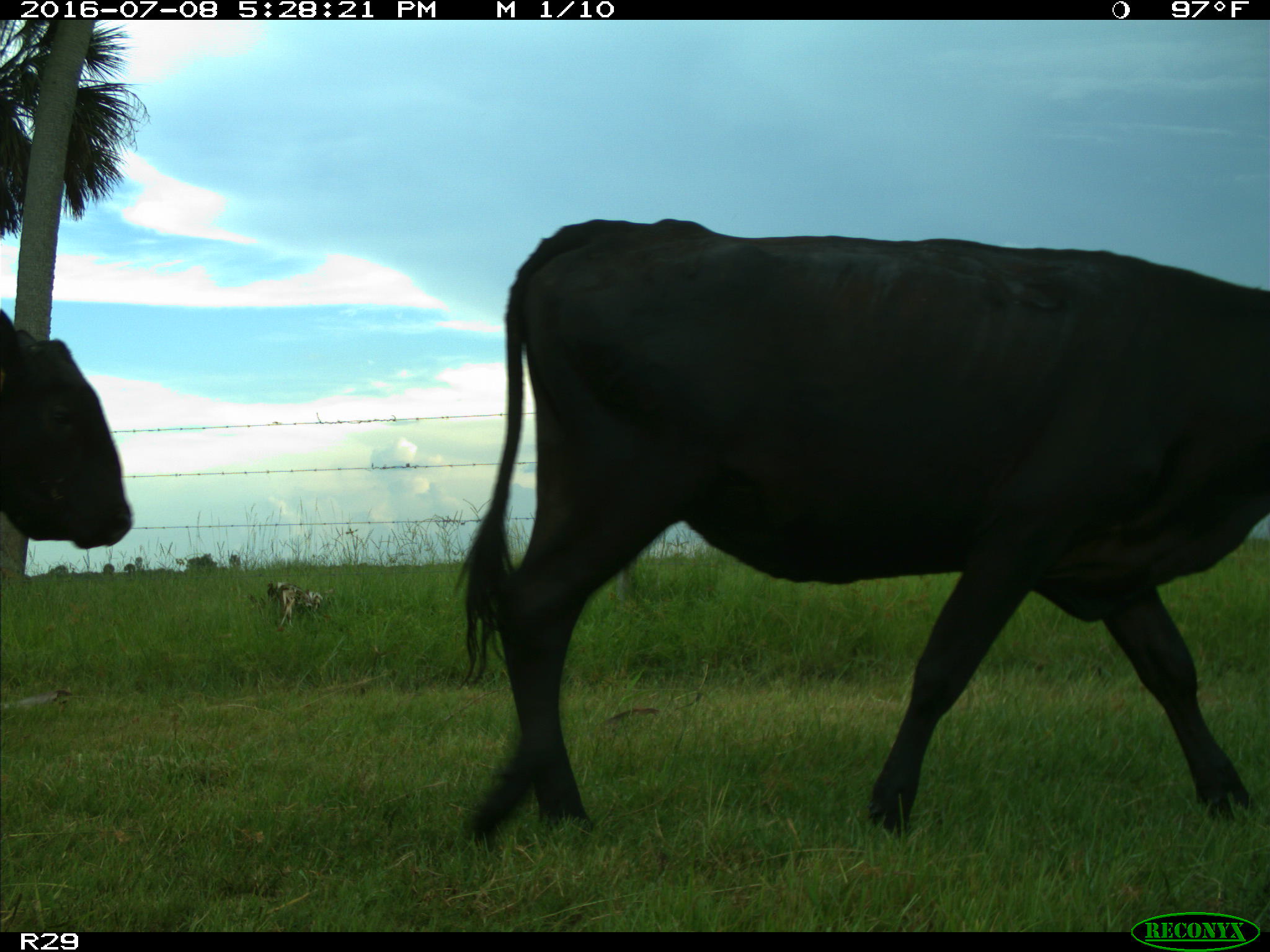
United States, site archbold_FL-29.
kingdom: Animalia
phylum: Chordata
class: Mammalia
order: Artiodactyla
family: Bovidae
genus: Bos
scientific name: Bos taurus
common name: domestic cow